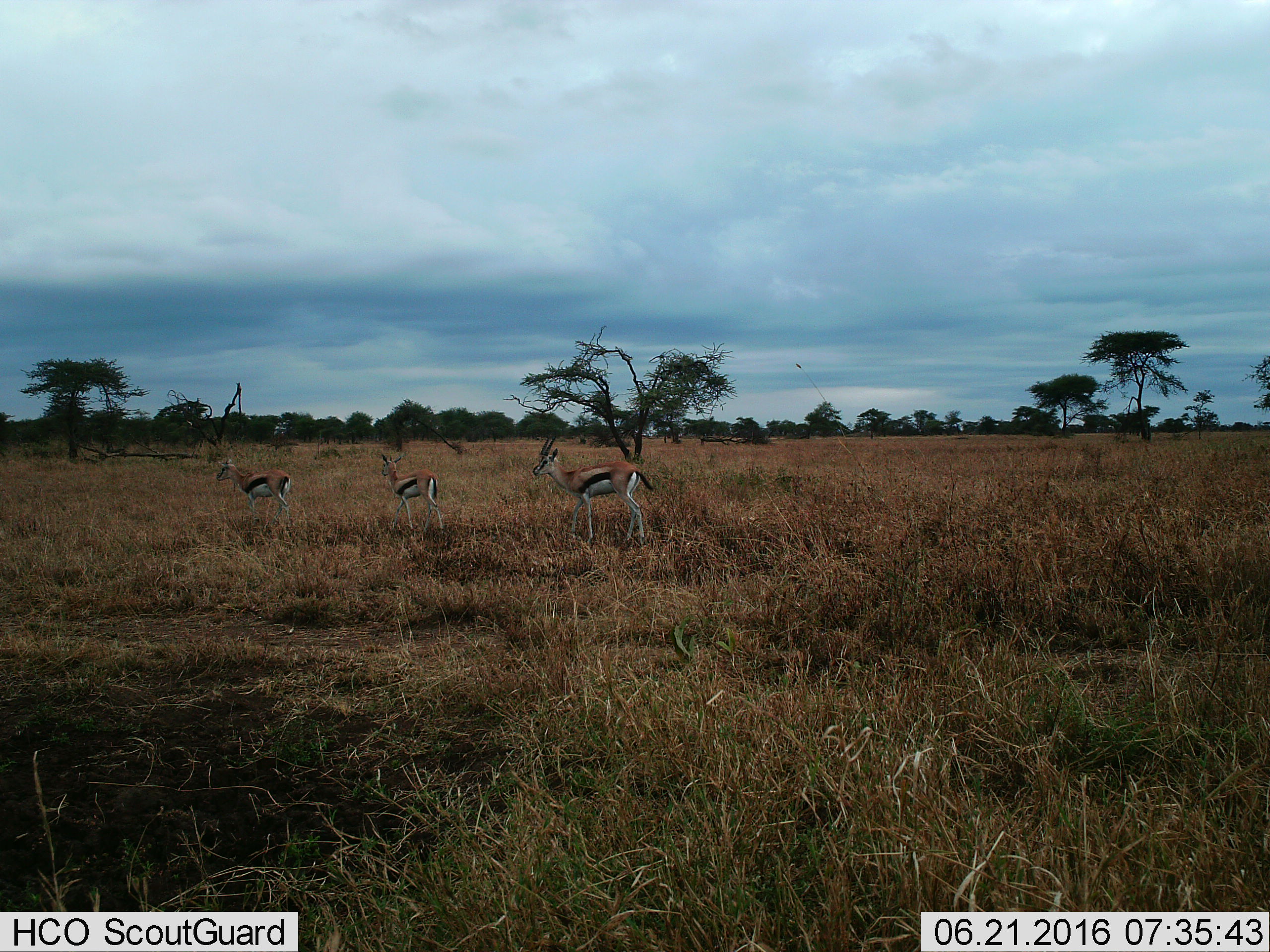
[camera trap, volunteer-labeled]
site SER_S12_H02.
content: unidentified animal